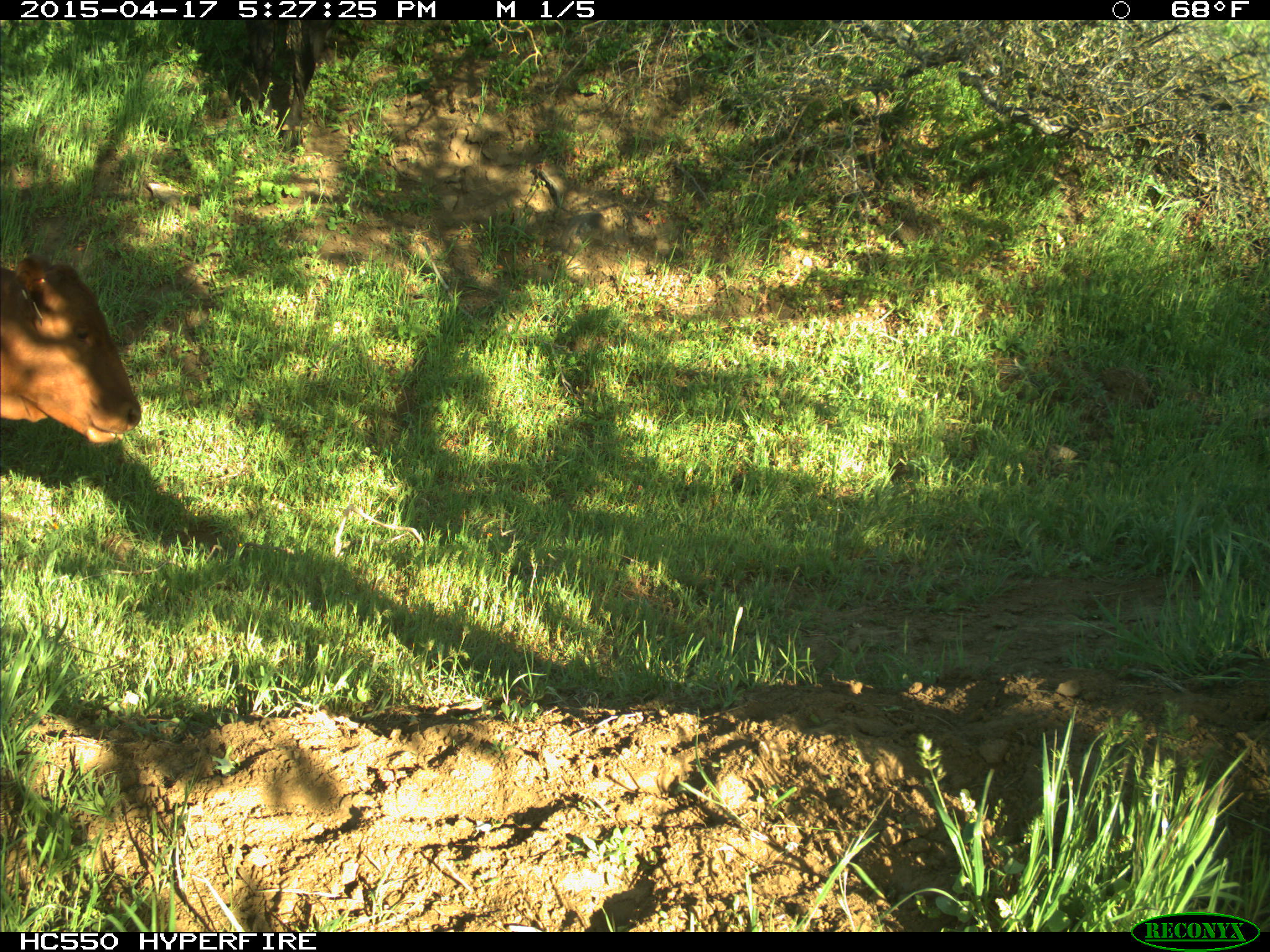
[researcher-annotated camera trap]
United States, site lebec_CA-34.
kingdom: Animalia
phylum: Chordata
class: Mammalia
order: Artiodactyla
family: Bovidae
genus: Bos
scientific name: Bos taurus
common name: domestic cow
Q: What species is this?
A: Bos taurus (domestic cow).